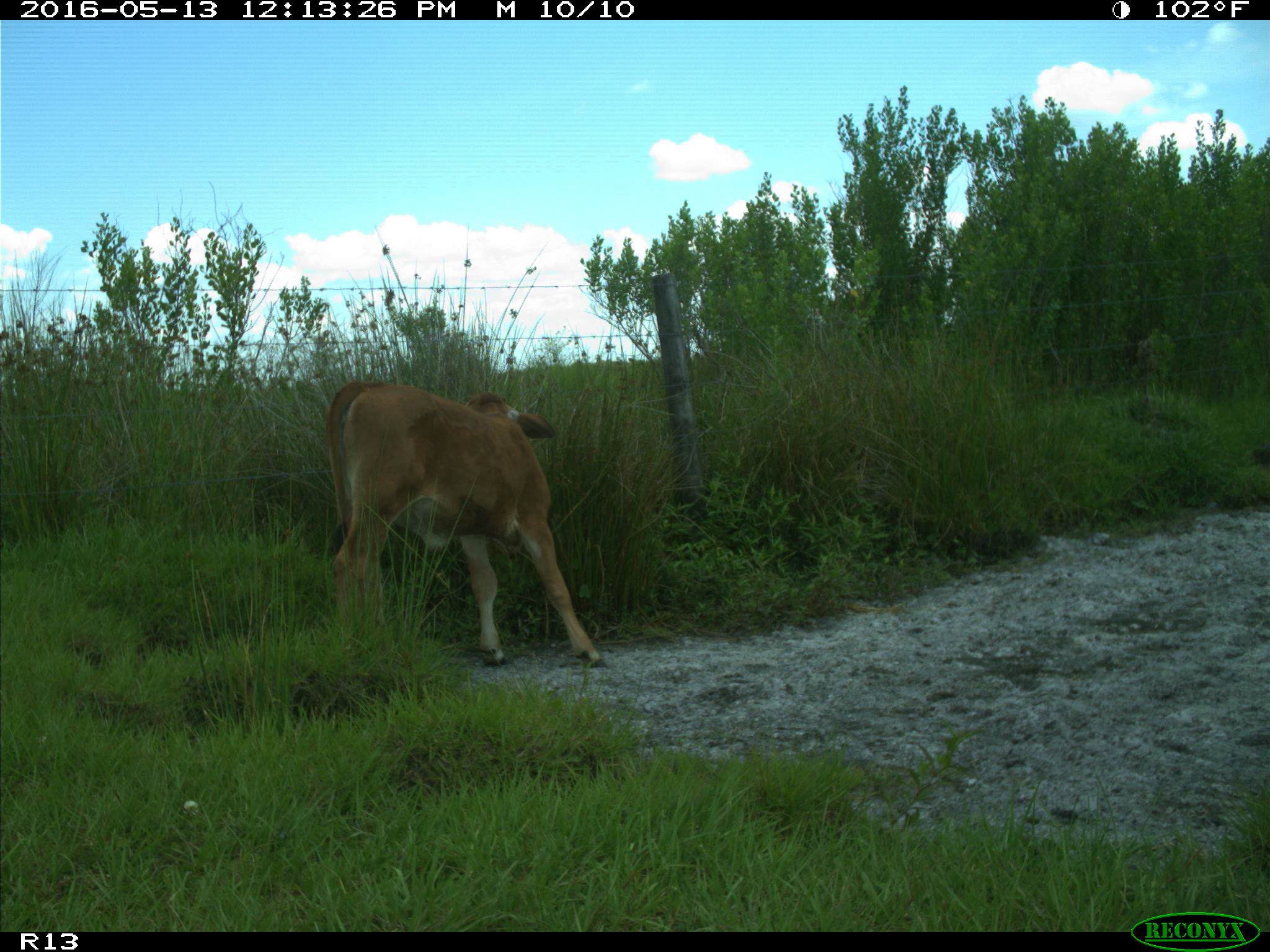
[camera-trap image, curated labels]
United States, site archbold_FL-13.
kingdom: Animalia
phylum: Chordata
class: Mammalia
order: Artiodactyla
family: Bovidae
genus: Bos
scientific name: Bos taurus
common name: domestic cow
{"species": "Bos taurus (domestic cow)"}